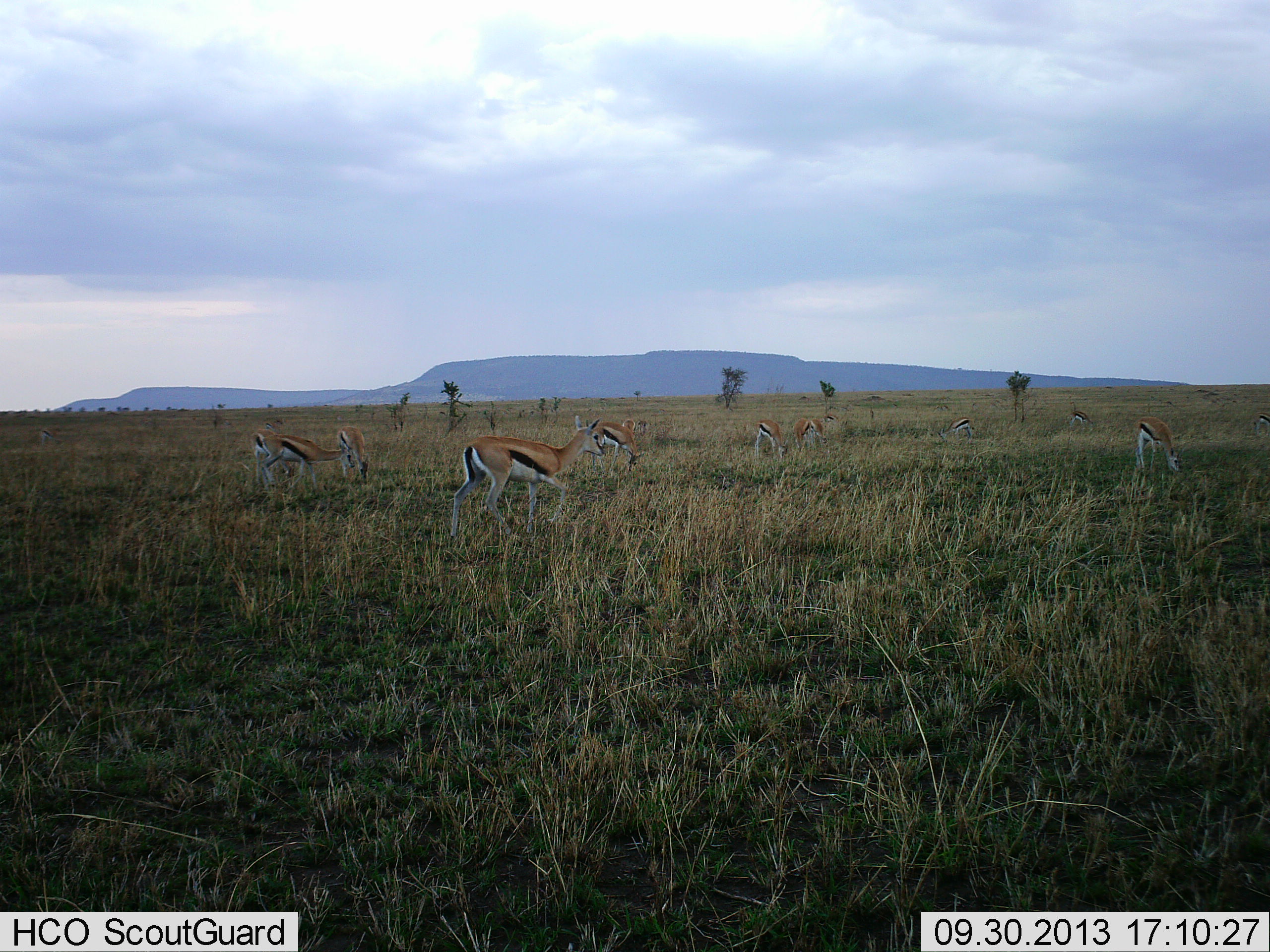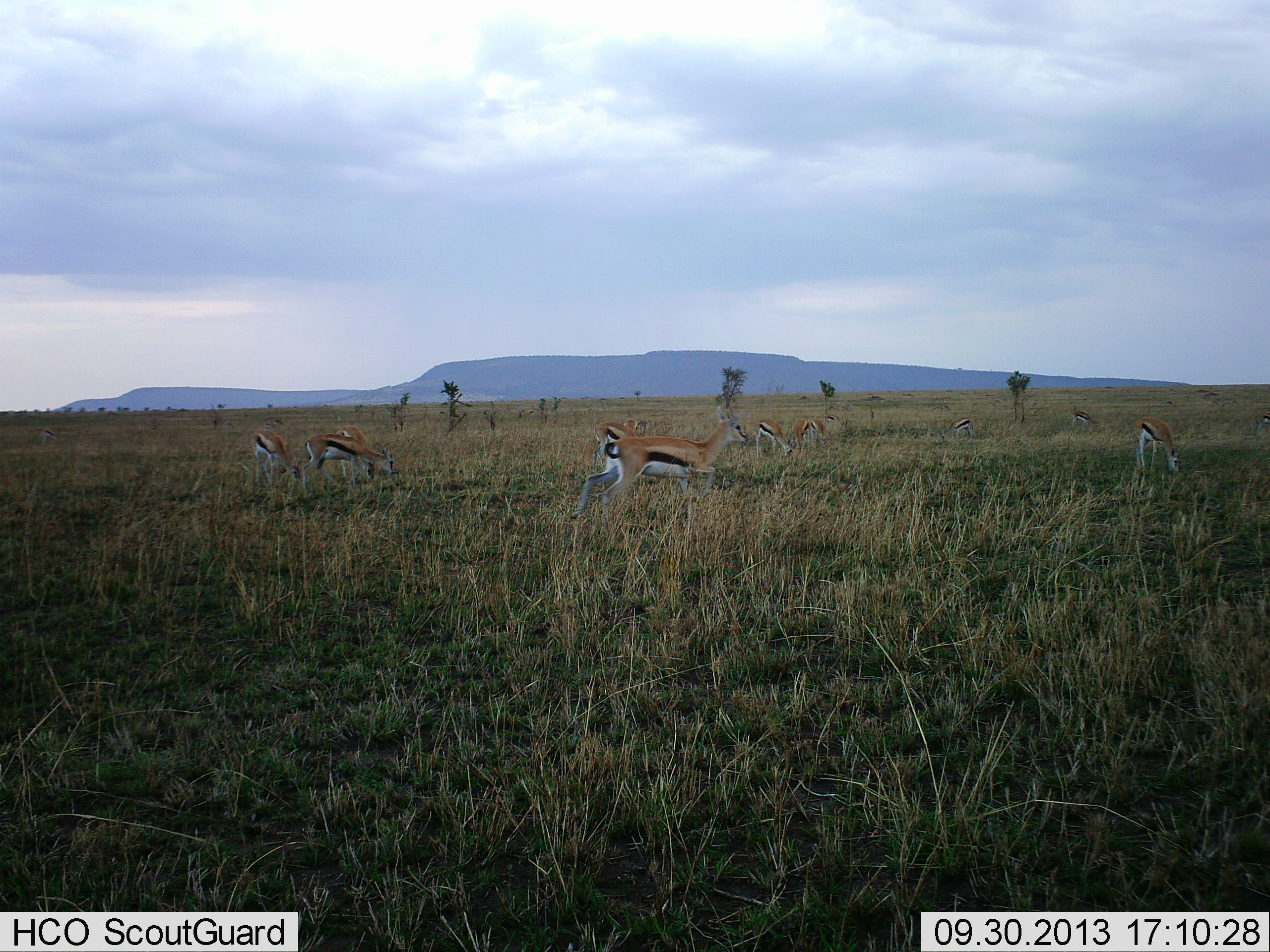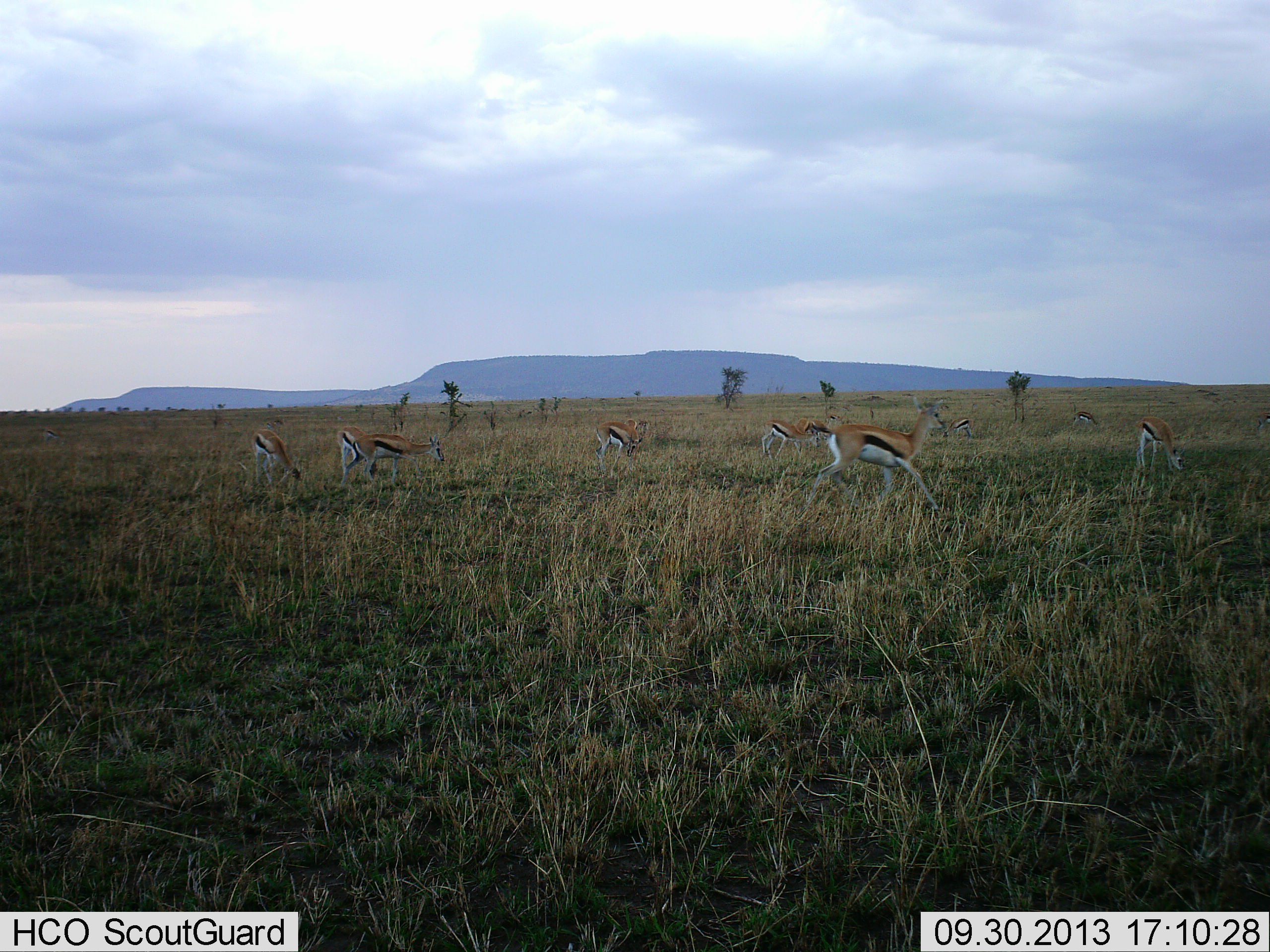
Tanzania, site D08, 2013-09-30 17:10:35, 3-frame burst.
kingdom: Animalia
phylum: Chordata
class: Mammalia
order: Artiodactyla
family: Bovidae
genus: Eudorcas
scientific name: Eudorcas thomsonii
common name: thomson's gazelle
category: gazellethomsons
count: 10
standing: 50%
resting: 0%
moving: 100%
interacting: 0%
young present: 10%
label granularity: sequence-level